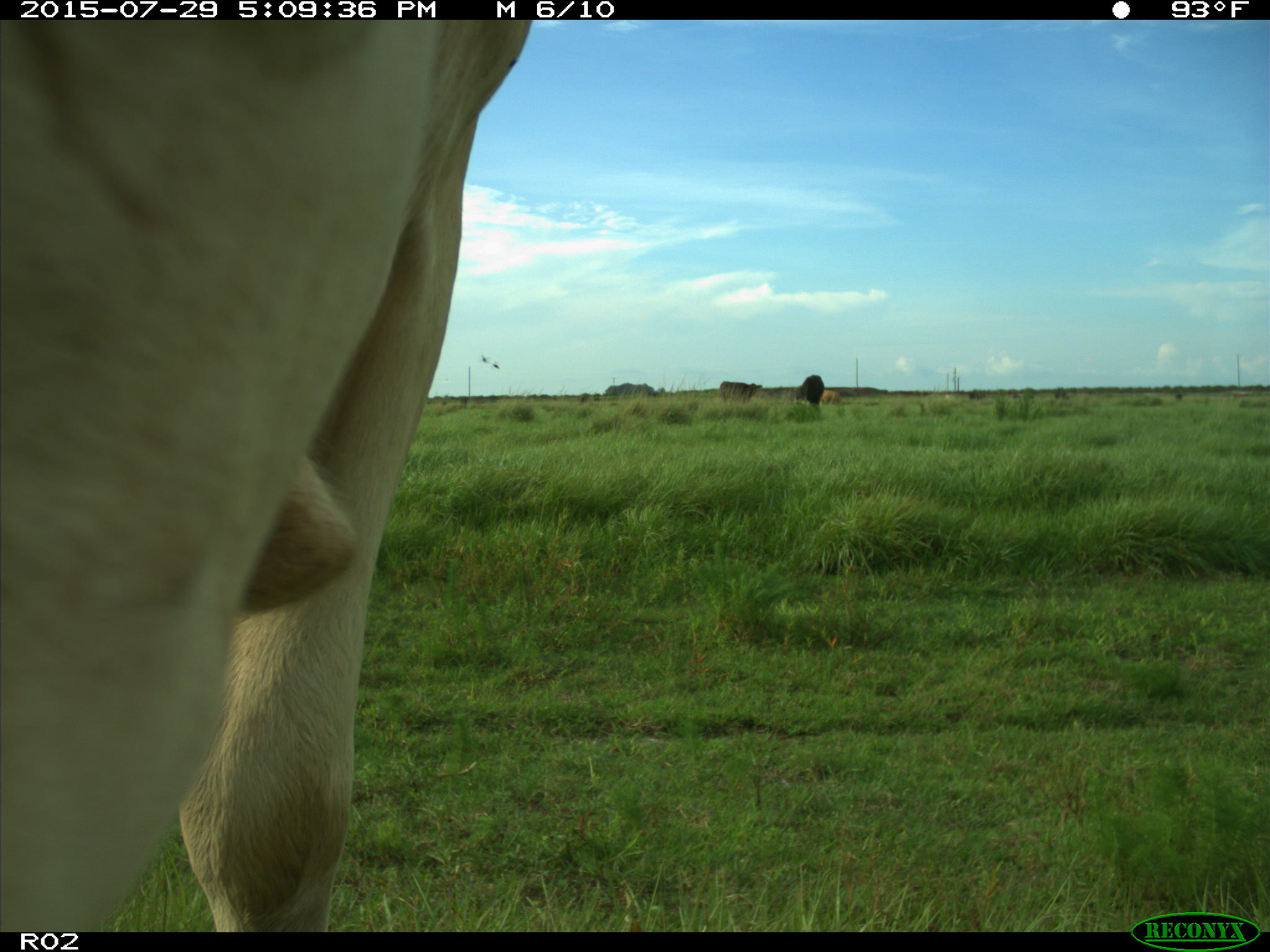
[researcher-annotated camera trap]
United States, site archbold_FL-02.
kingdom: Animalia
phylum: Chordata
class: Mammalia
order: Artiodactyla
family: Bovidae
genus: Bos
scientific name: Bos taurus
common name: domestic cow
Bos taurus (domestic cow).